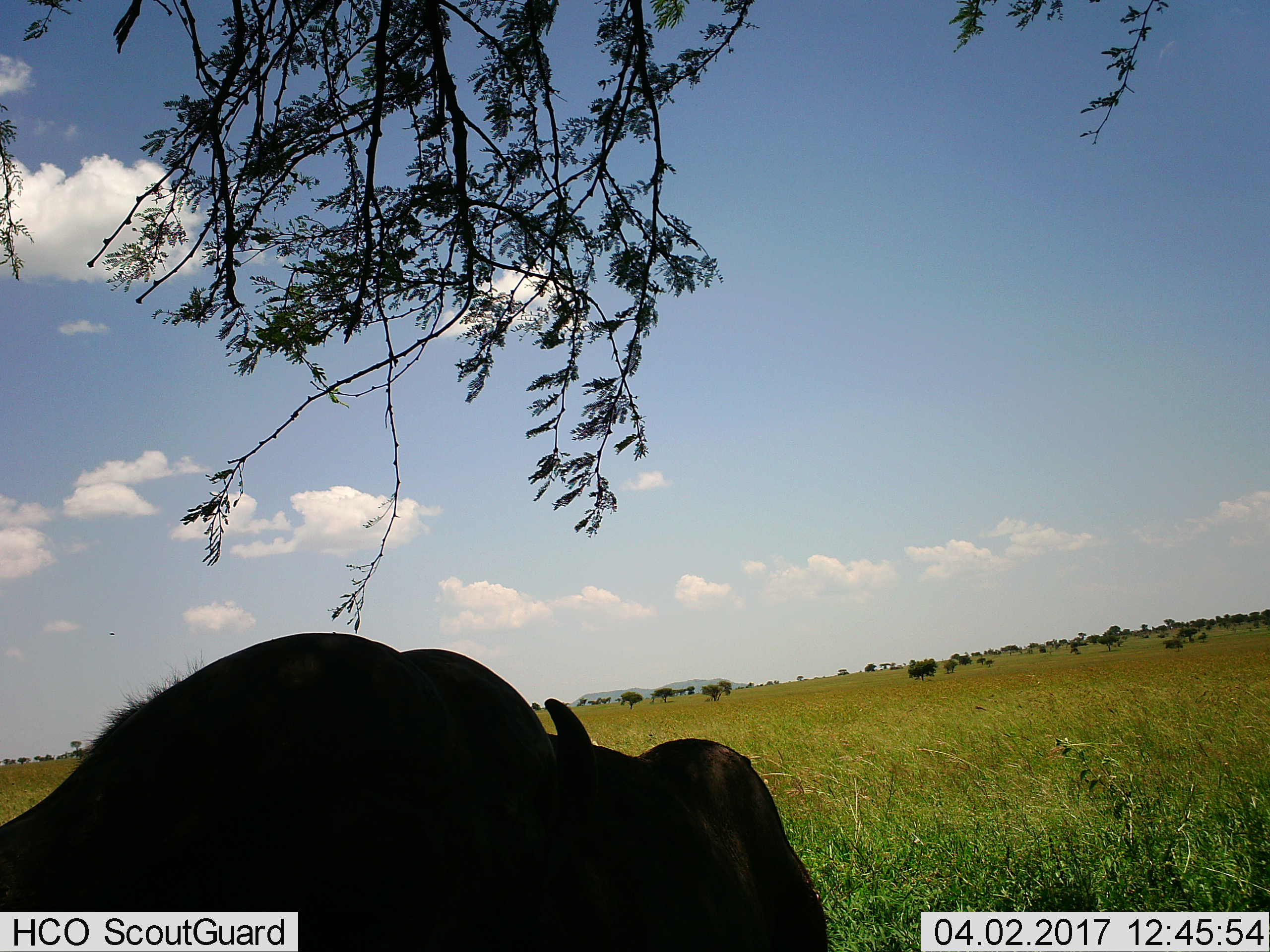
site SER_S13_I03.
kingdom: Animalia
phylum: Chordata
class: Mammalia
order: Artiodactyla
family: Bovidae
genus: Syncerus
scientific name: Syncerus caffer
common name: african buffalo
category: buffalo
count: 1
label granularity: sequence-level